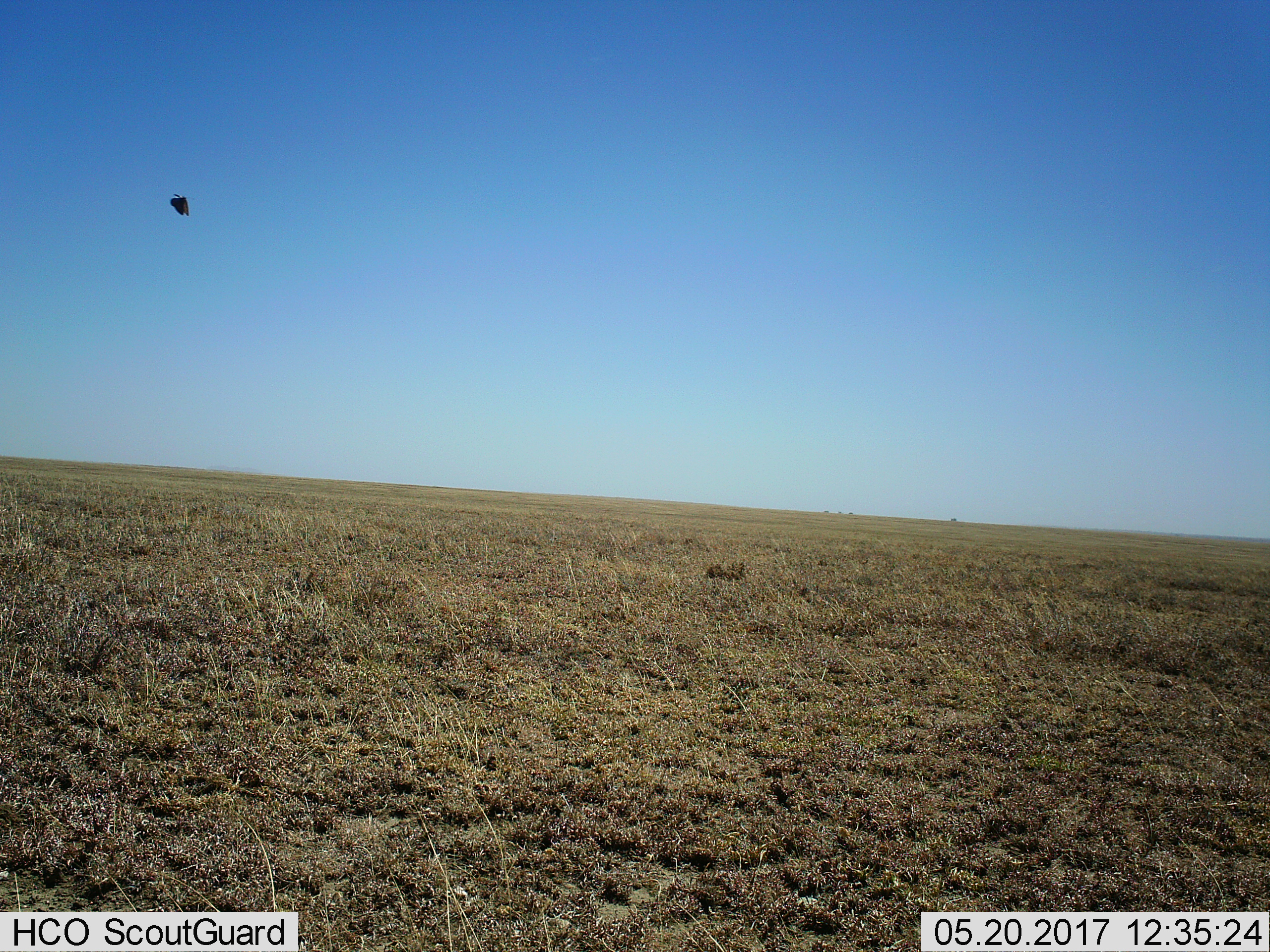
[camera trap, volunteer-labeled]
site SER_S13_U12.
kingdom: Animalia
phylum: Chordata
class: Aves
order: Accipitriformes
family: Accipitridae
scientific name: Accipitridae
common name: vulture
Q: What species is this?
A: Vulture (Accipitridae).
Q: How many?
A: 1.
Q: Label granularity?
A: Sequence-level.